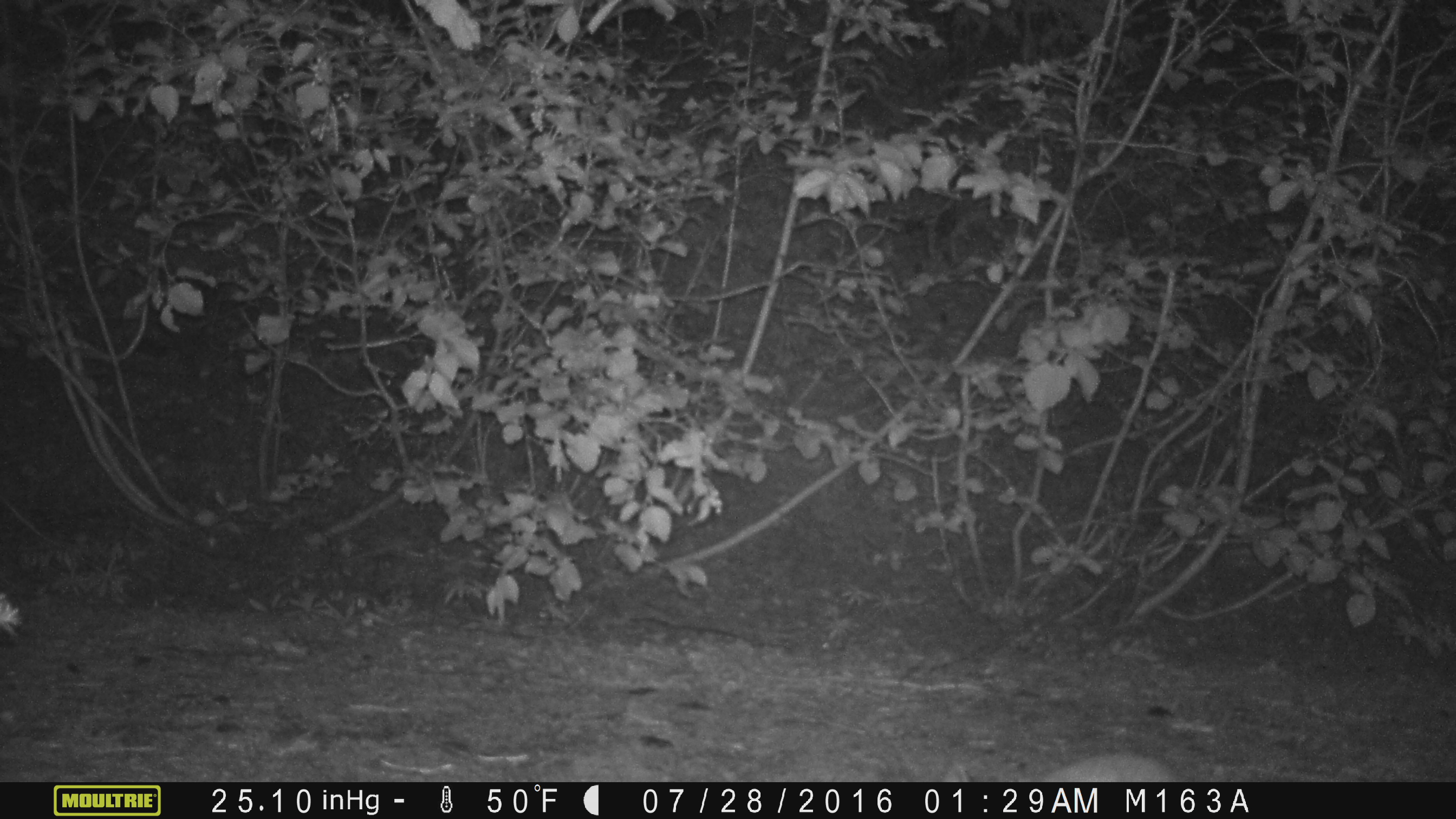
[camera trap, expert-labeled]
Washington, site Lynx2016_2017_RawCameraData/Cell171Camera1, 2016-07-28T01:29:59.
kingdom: Animalia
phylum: Chordata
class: Mammalia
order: Lagomorpha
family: Leporidae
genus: Lepus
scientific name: Lepus americanus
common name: snowshoe hare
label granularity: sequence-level